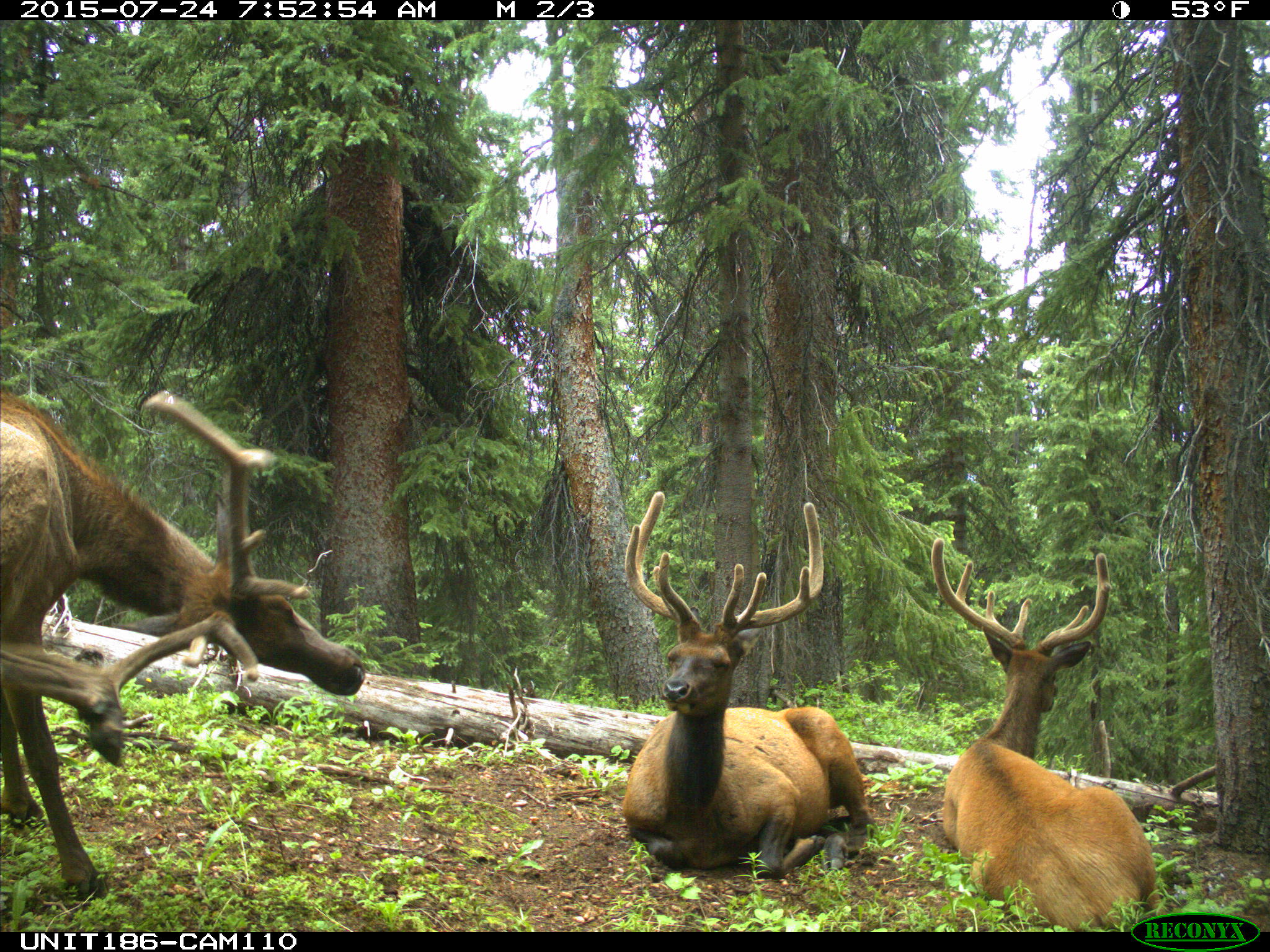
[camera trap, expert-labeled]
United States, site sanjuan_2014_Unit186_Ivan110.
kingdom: Animalia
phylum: Chordata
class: Mammalia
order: Artiodactyla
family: Cervidae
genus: Cervus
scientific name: Cervus elaphus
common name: red deer